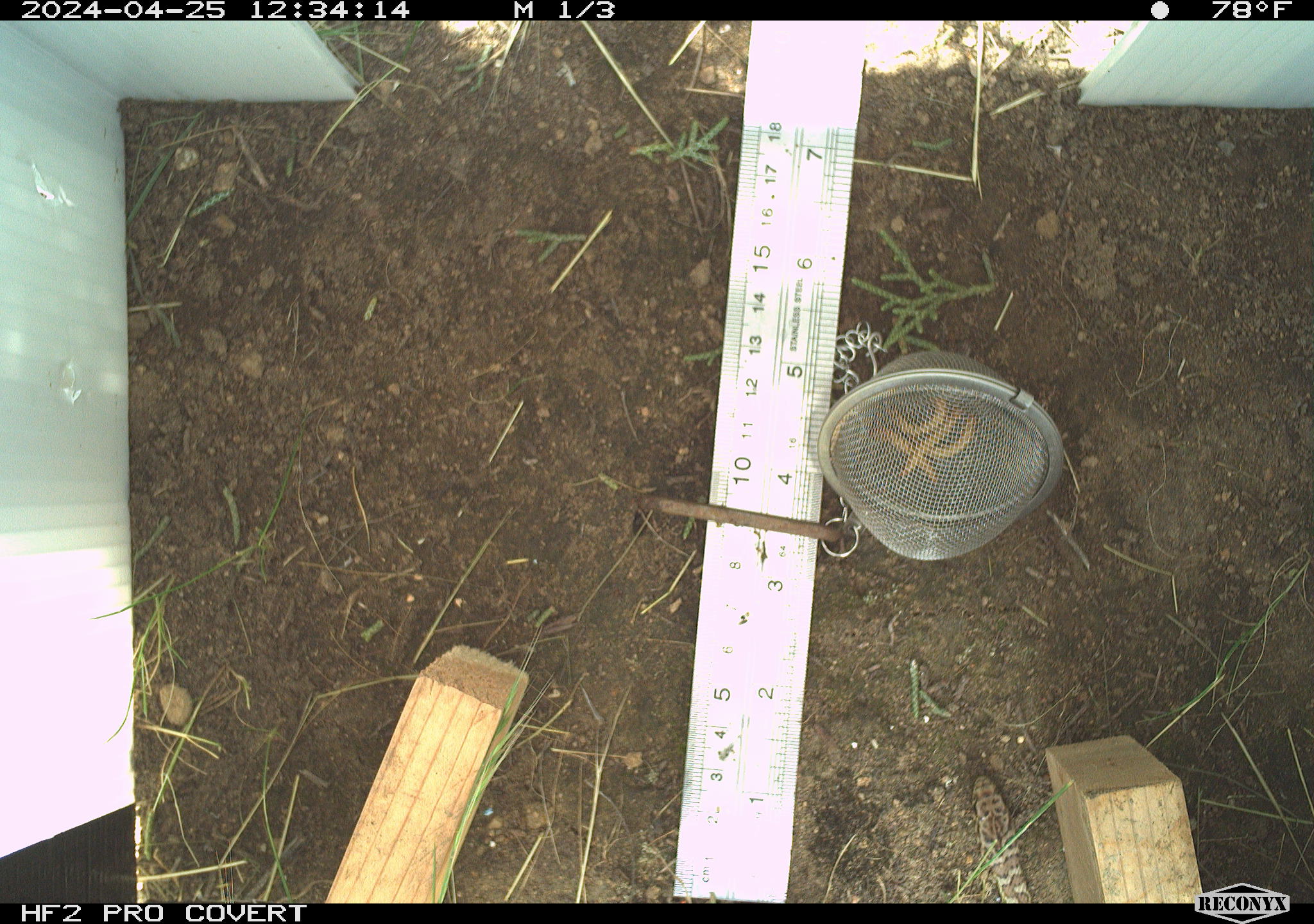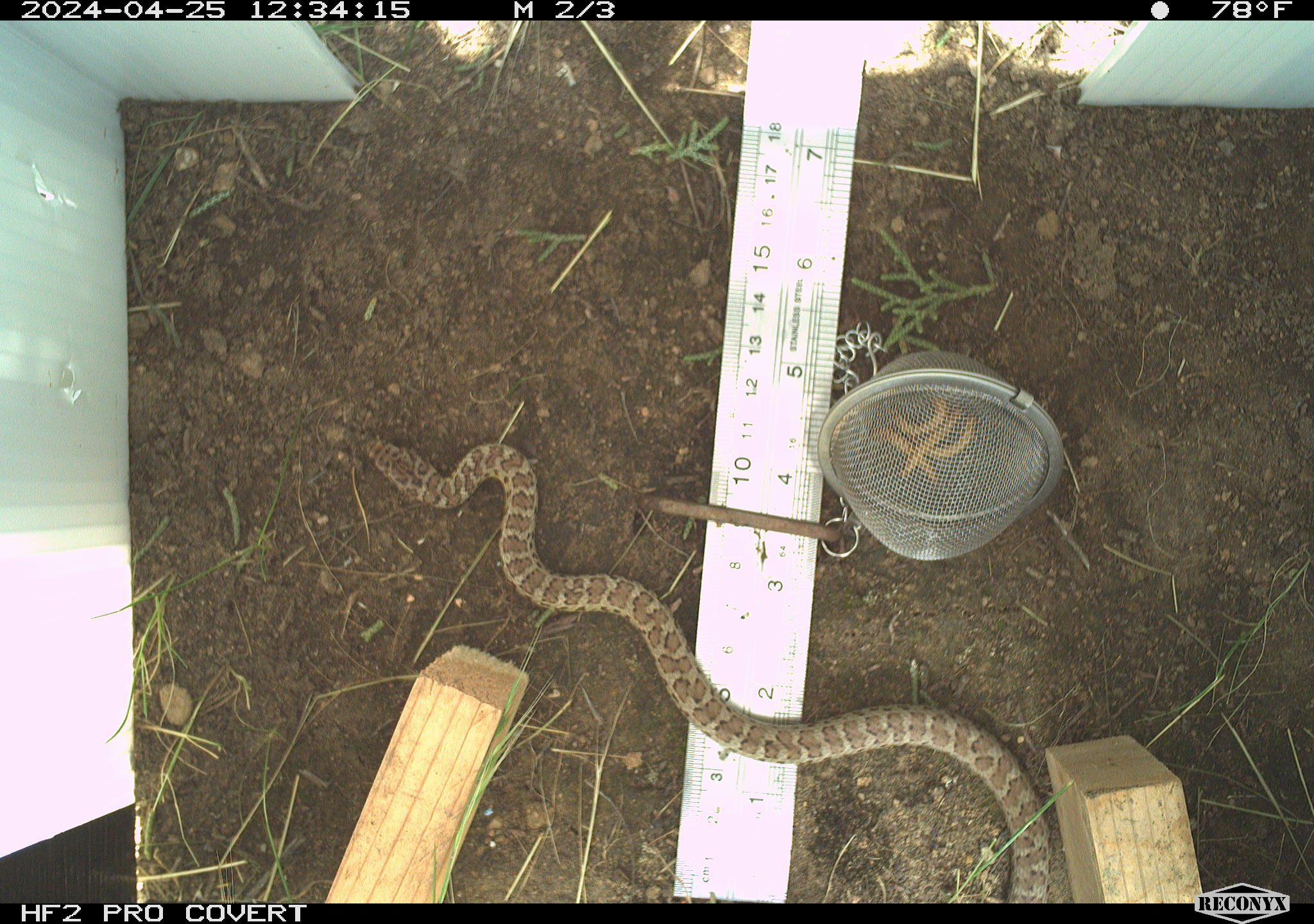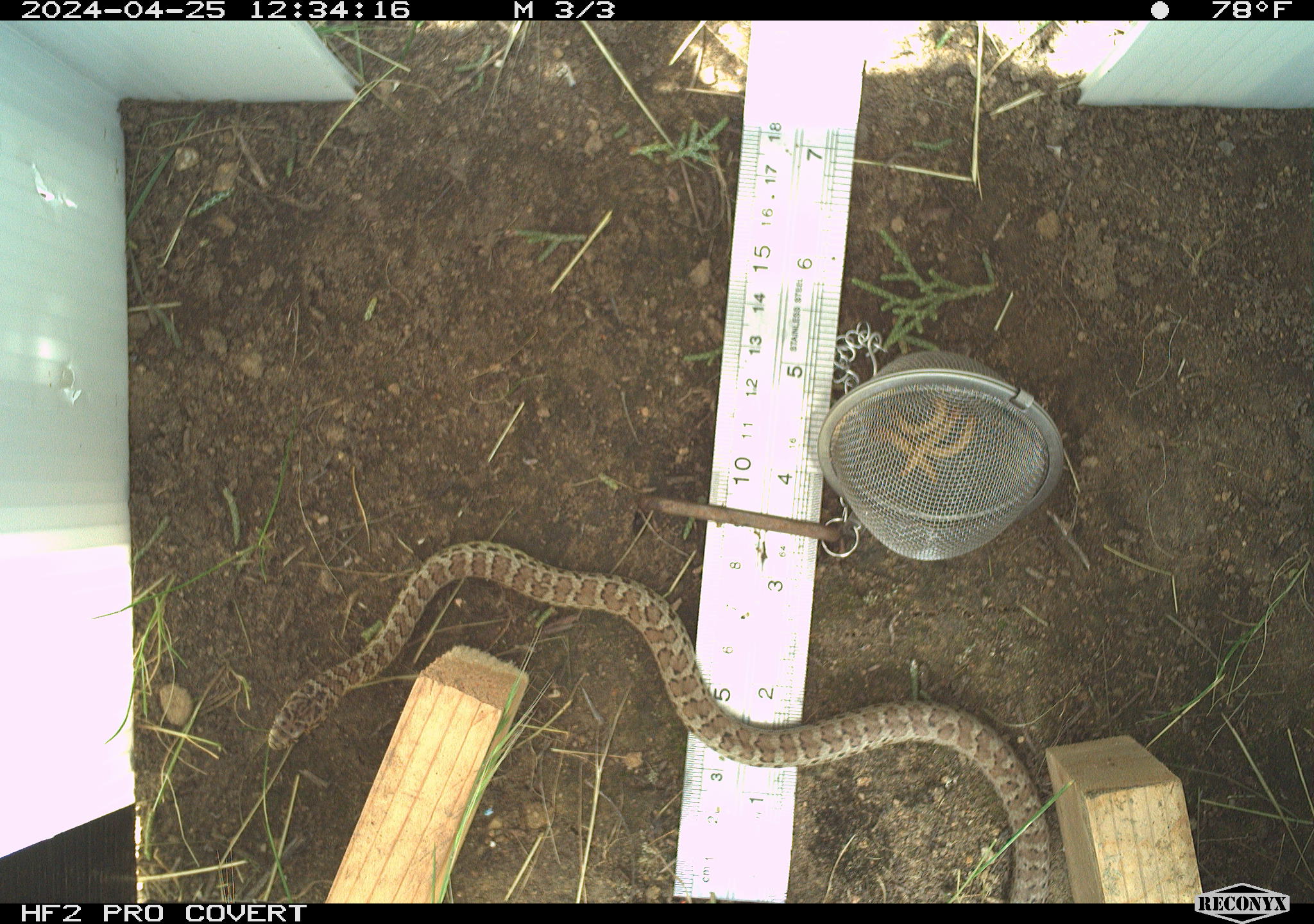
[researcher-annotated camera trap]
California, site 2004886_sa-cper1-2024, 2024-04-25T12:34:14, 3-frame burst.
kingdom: Animalia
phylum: Chordata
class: Reptilia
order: Squamata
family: Colubridae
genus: Pituophis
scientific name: Pituophis catenifer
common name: gophersnake